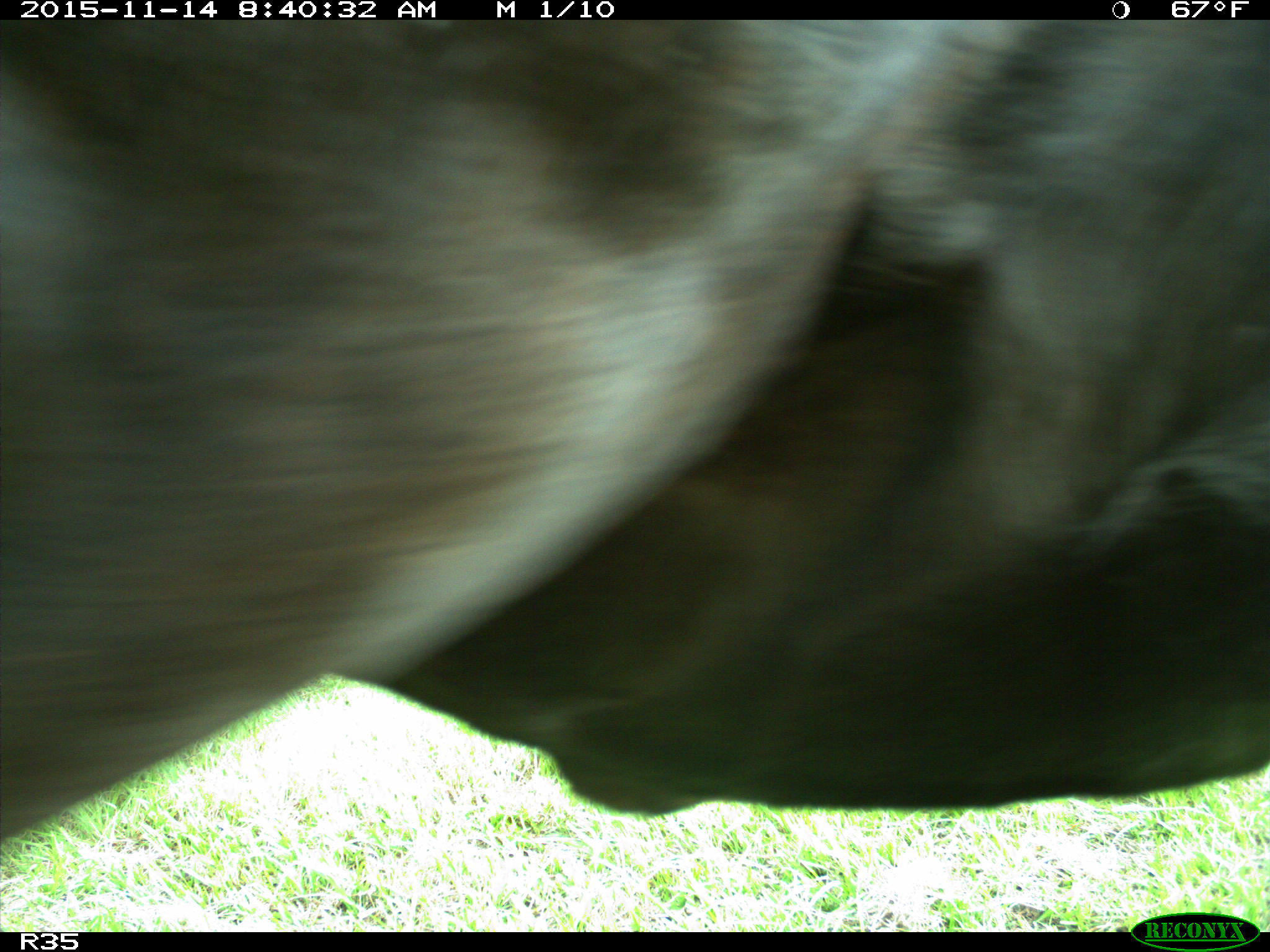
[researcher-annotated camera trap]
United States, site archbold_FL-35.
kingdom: Animalia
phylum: Chordata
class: Mammalia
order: Artiodactyla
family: Bovidae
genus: Bos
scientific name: Bos taurus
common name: domestic cow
Bos taurus (domestic cow).